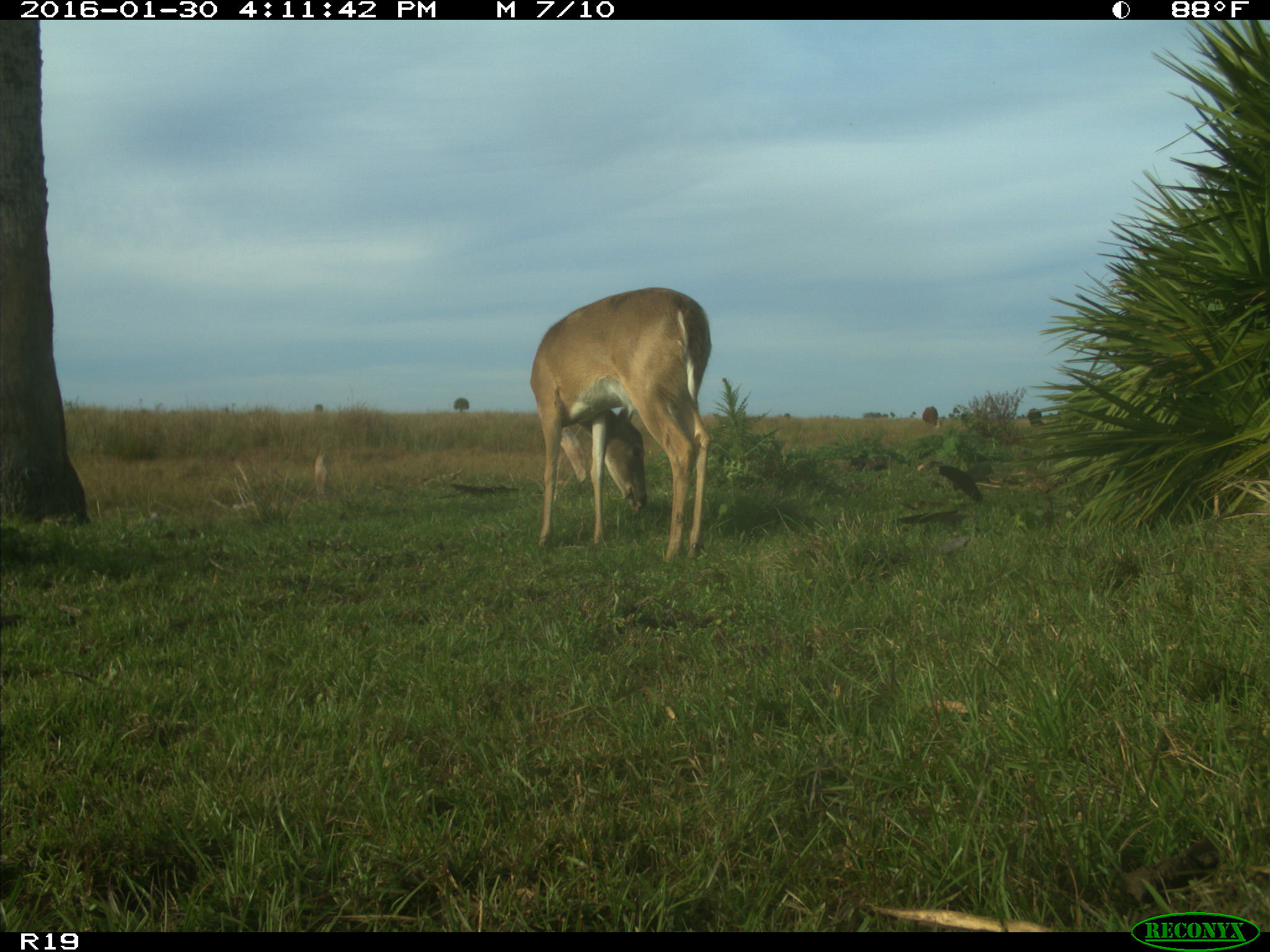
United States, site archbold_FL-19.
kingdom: Animalia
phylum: Chordata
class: Mammalia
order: Artiodactyla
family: Cervidae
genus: Odocoileus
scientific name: Odocoileus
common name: deer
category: unidentified deer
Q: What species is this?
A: Unidentified deer (deer) (Odocoileus).